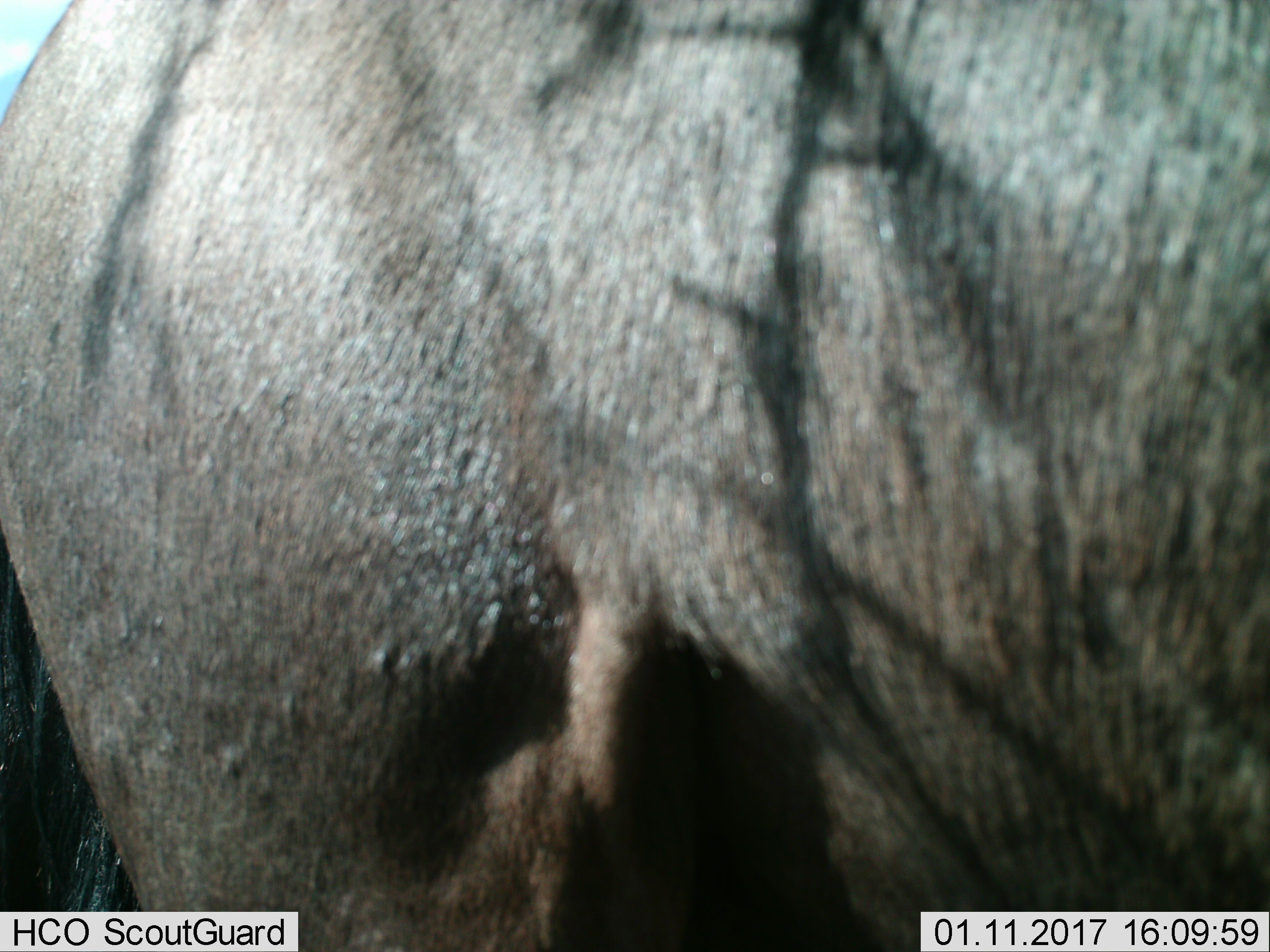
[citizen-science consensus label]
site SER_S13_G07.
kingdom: Animalia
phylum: Chordata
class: Mammalia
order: Artiodactyla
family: Bovidae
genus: Connochaetes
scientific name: Connochaetes taurinus taurinus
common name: blue wildebeest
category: wildebeestblue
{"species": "wildebeestblue (blue wildebeest) (Connochaetes taurinus taurinus)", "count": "1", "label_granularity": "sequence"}